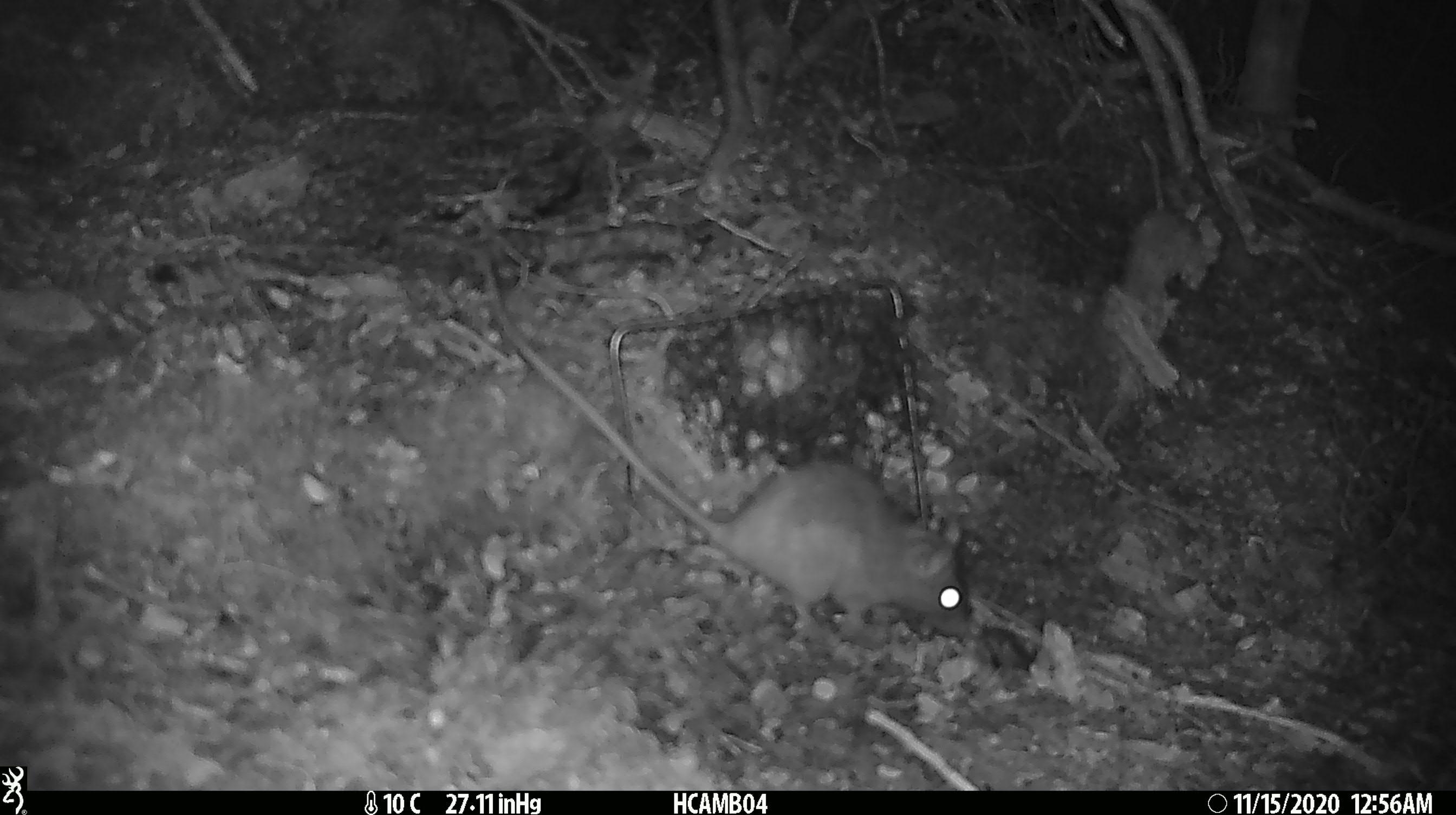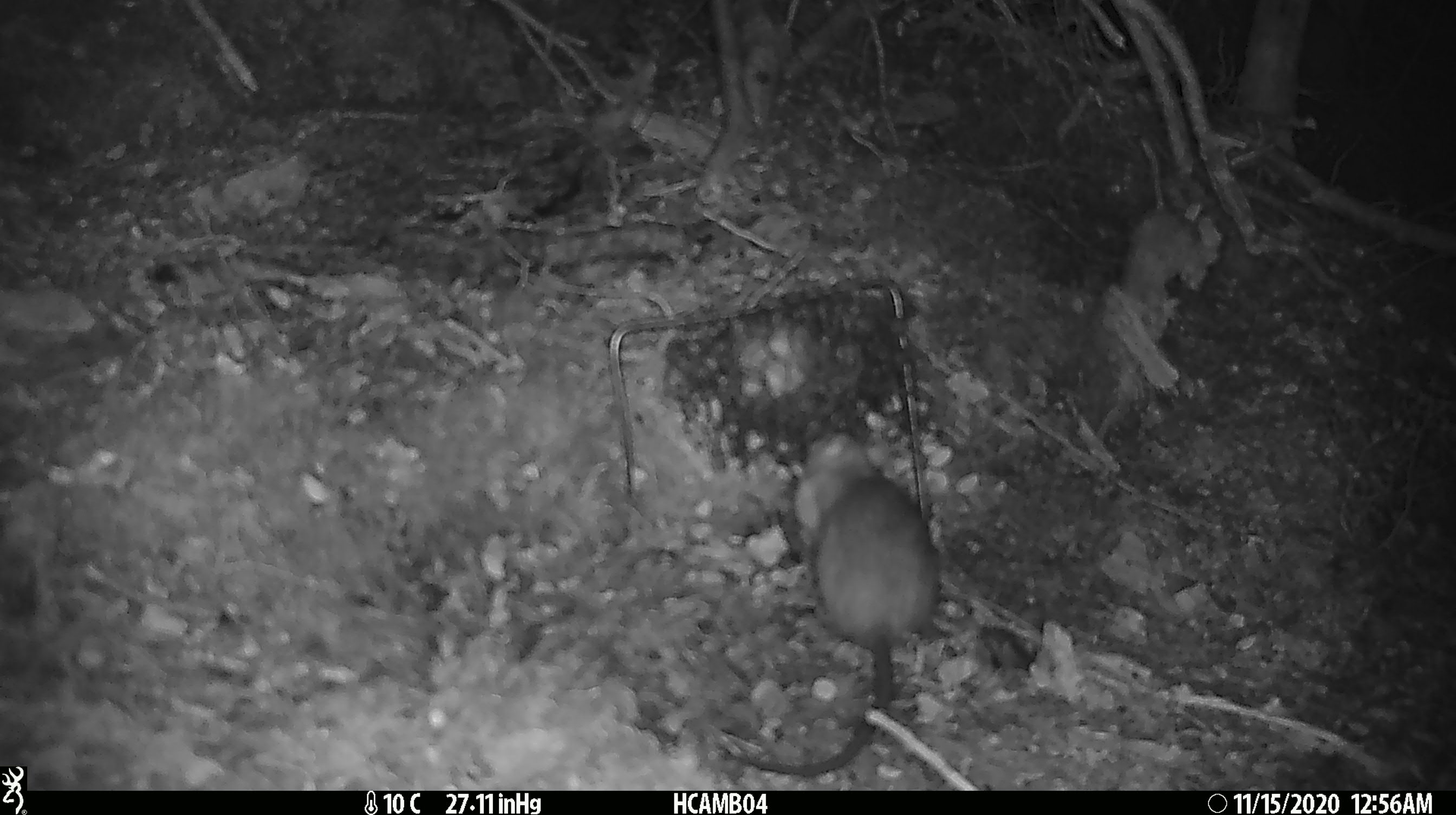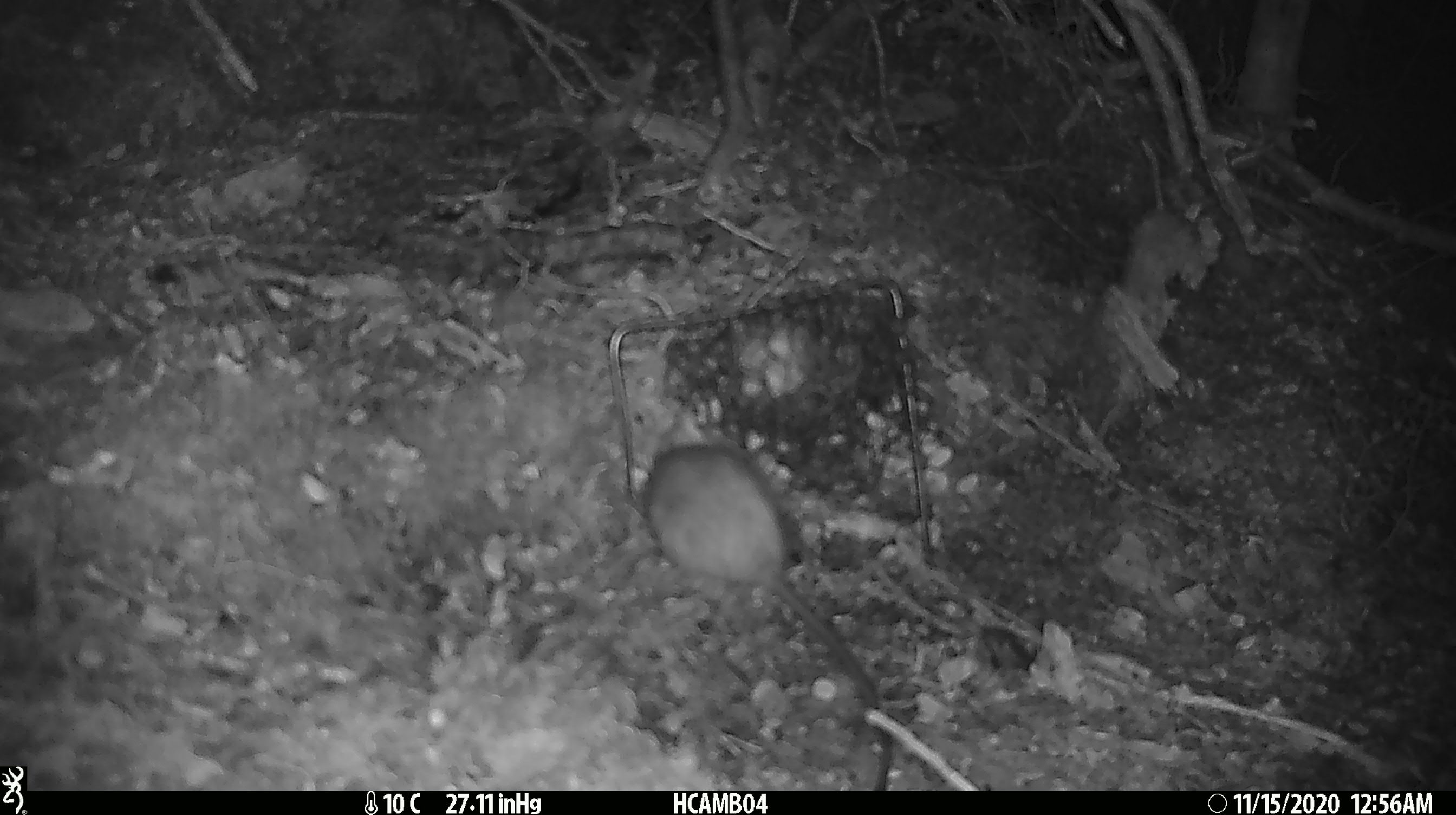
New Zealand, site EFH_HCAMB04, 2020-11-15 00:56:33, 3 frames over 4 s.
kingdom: Animalia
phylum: Chordata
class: Mammalia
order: Rodentia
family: Muridae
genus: Rattus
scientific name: Rattus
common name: rat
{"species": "rat (Rattus)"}